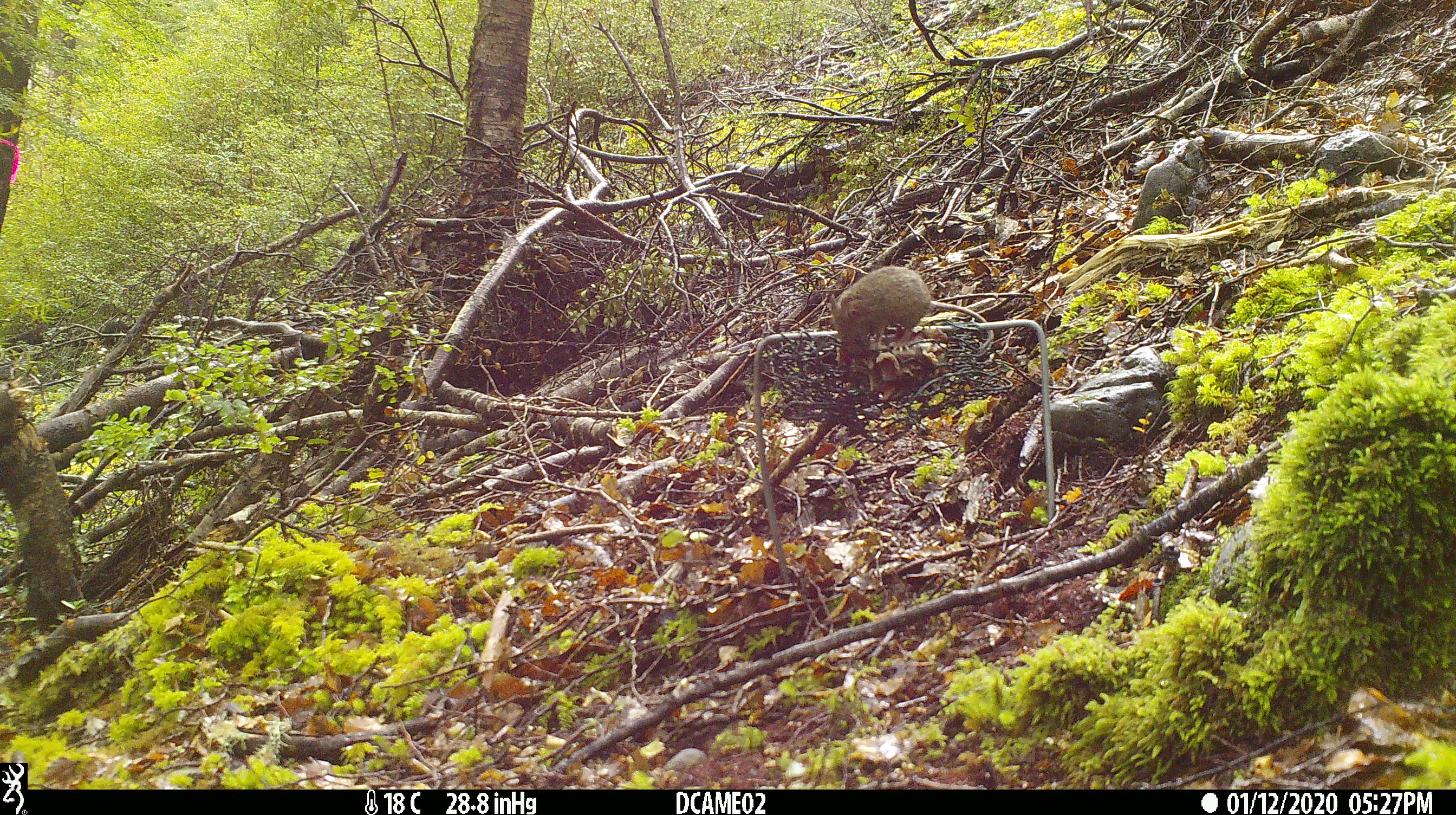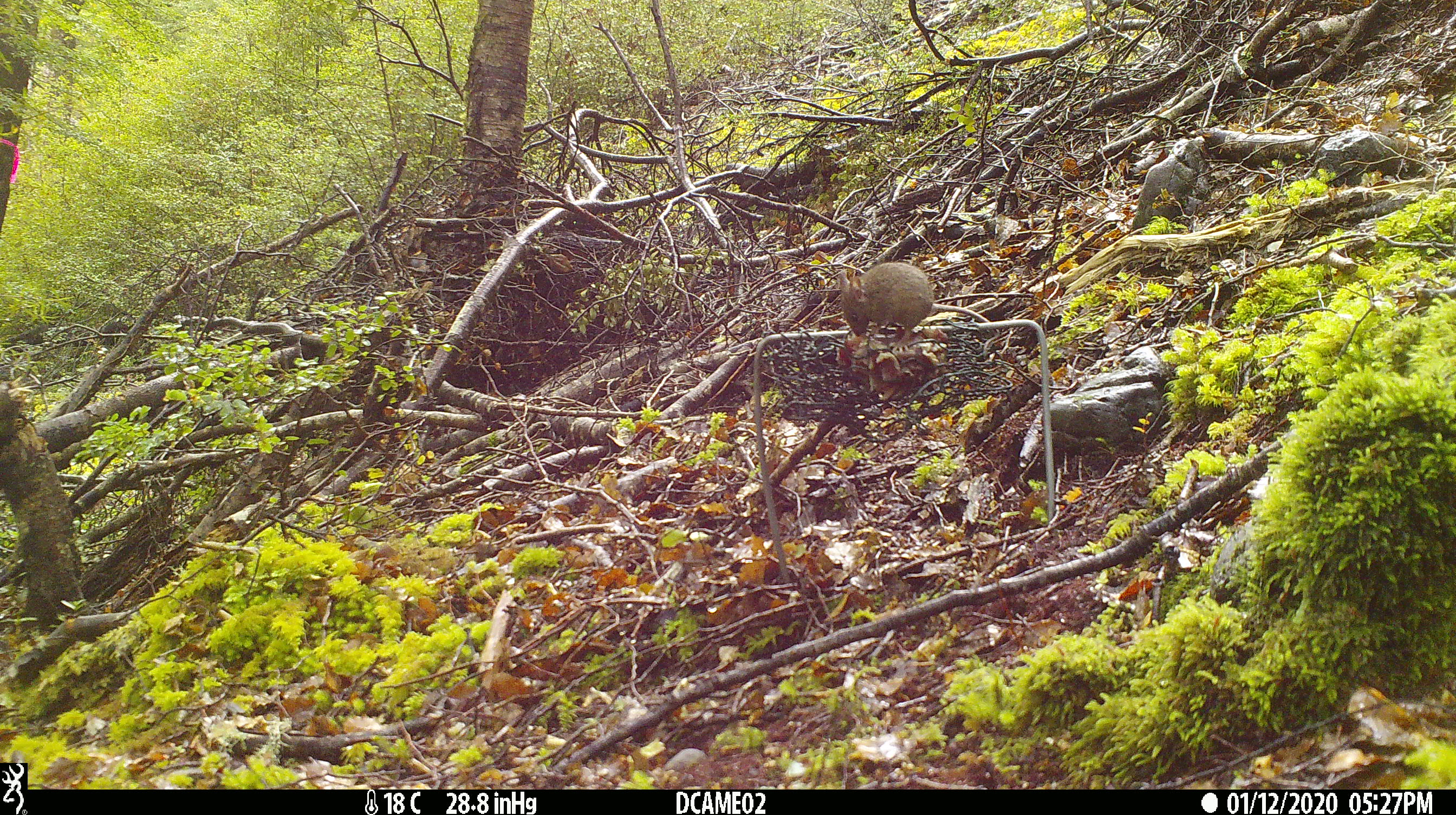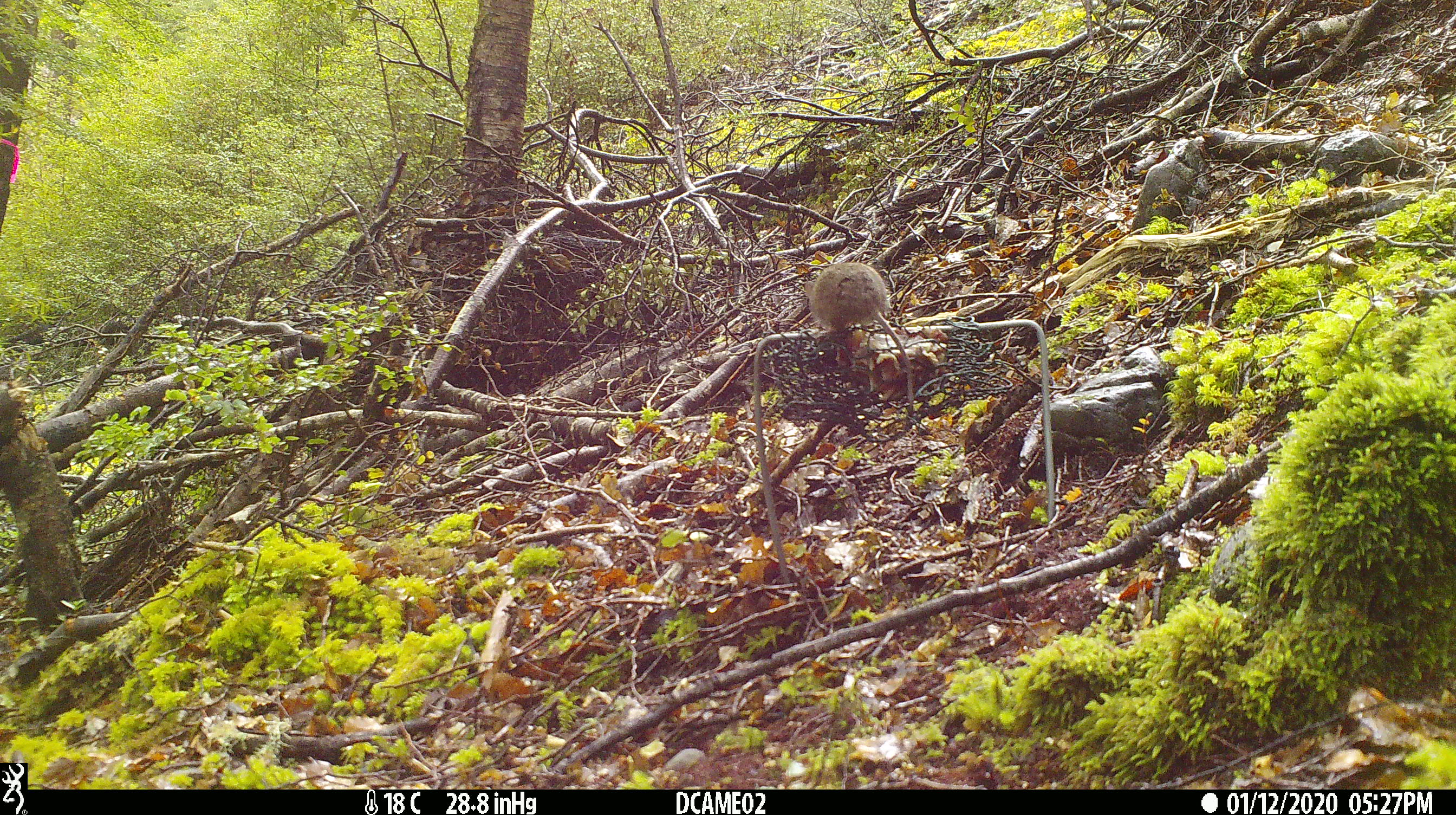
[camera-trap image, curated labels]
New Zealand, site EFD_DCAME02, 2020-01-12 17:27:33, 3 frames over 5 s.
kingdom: Animalia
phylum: Chordata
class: Mammalia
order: Rodentia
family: Muridae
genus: Mus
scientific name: Mus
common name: mouse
Mouse (Mus).